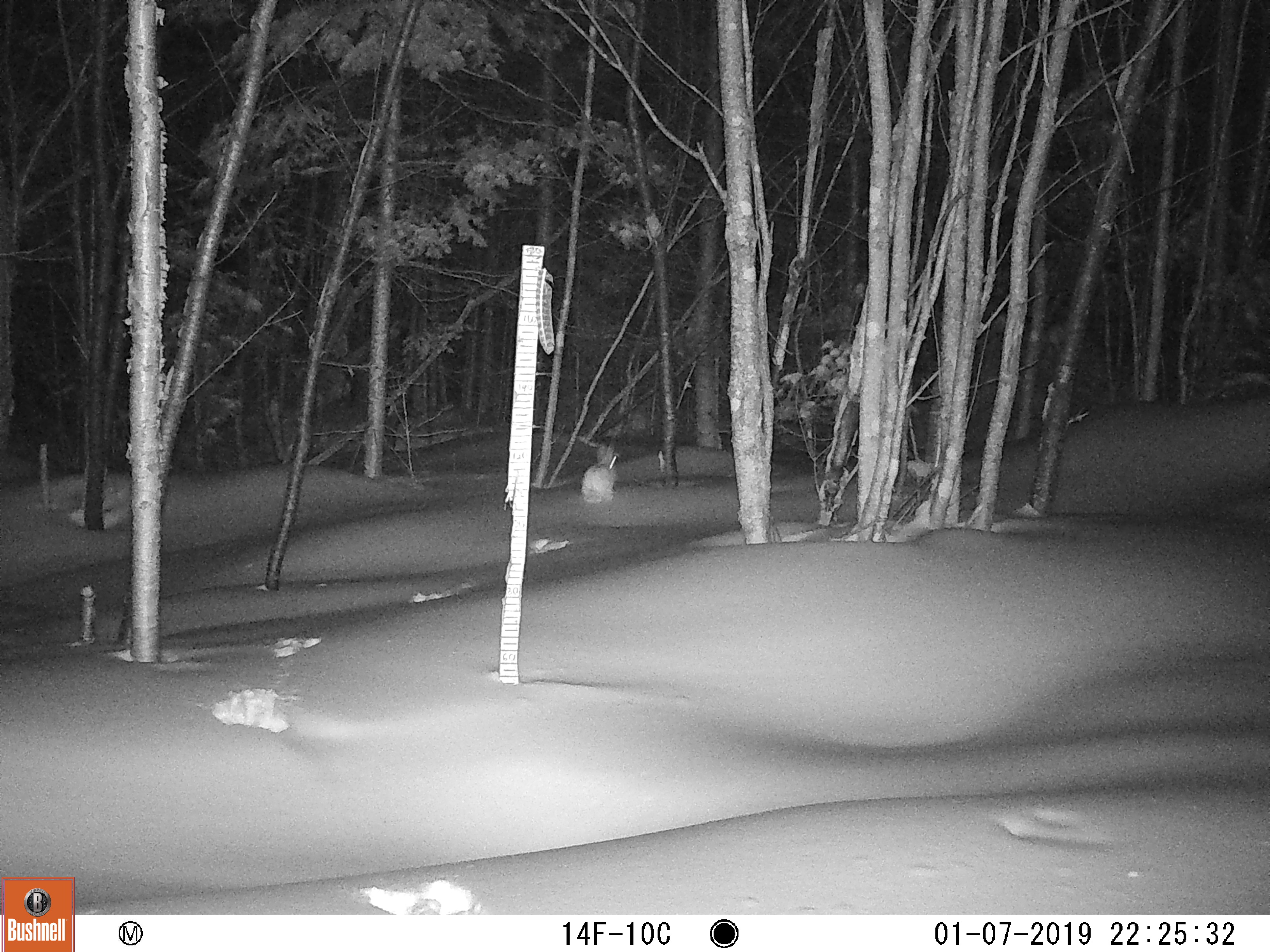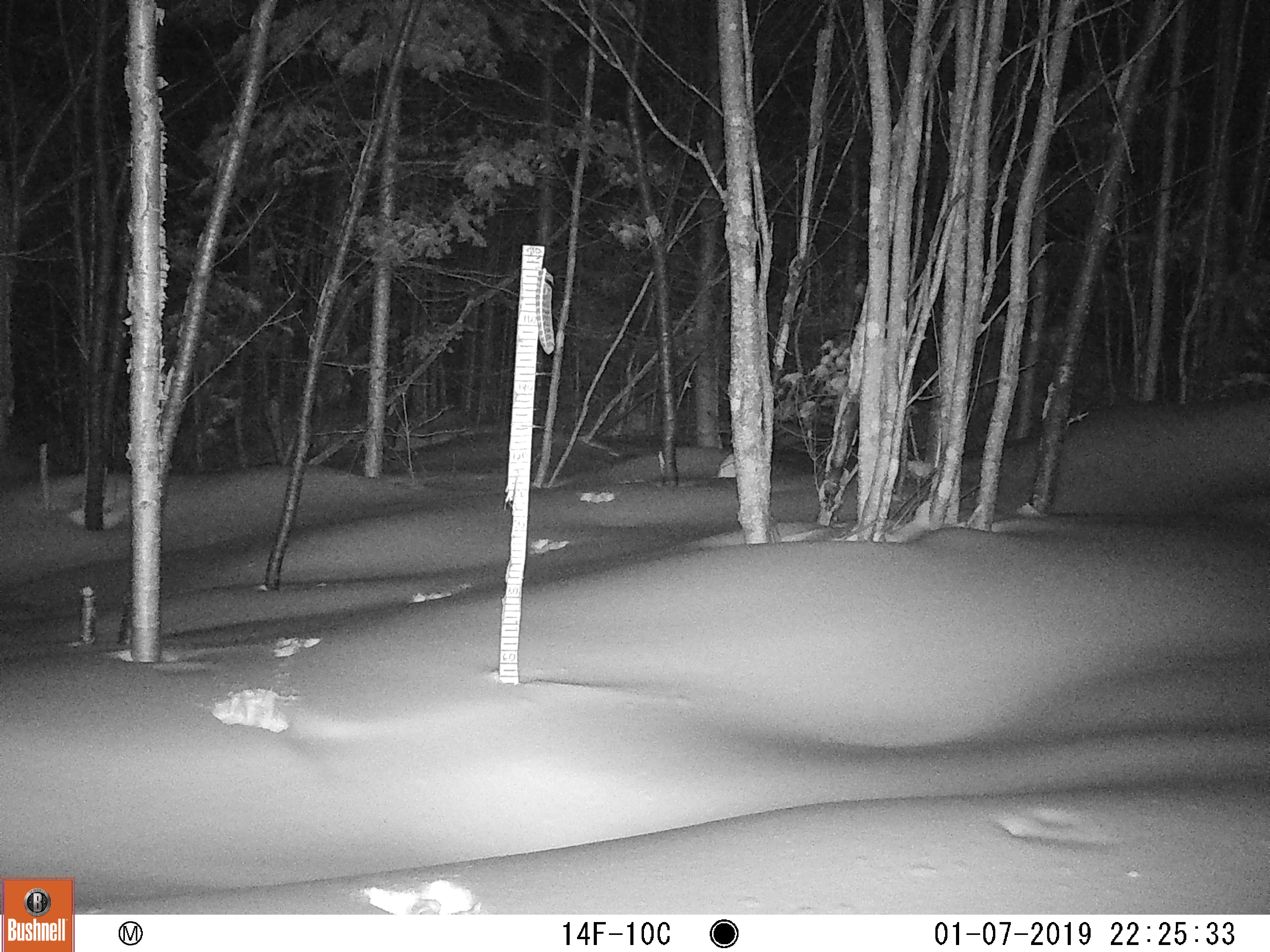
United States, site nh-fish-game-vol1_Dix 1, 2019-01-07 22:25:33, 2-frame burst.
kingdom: Animalia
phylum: Chordata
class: Mammalia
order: Lagomorpha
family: Leporidae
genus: Lepus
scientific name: Lepus americanus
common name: snowshoe hare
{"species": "snowshoe hare (Lepus americanus)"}